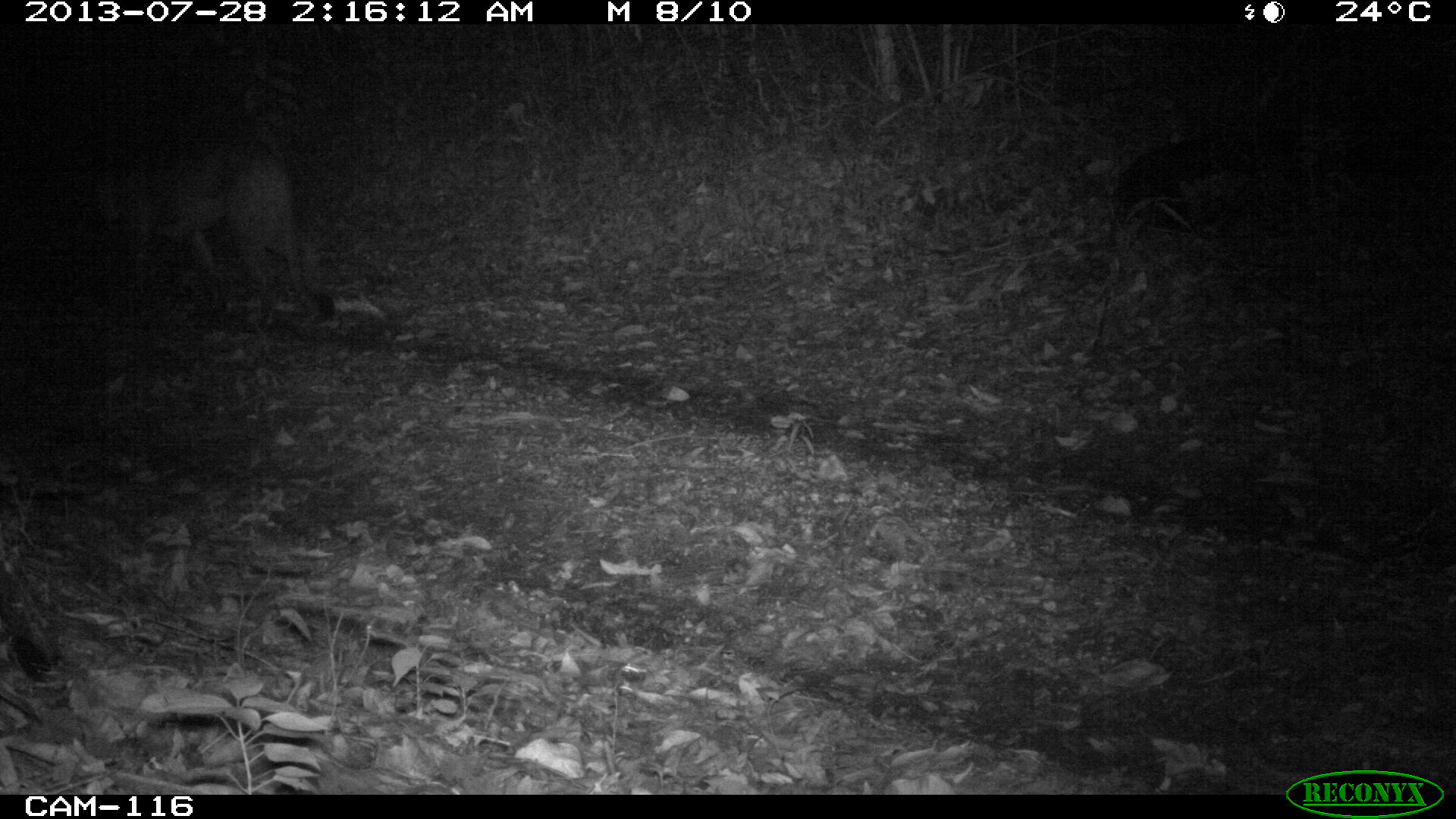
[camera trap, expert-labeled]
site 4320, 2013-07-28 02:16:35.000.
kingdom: Animalia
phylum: Chordata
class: Mammalia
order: Carnivora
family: Felidae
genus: Puma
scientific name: Puma concolor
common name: mountain lion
Puma concolor (mountain lion), count 1, sex male.